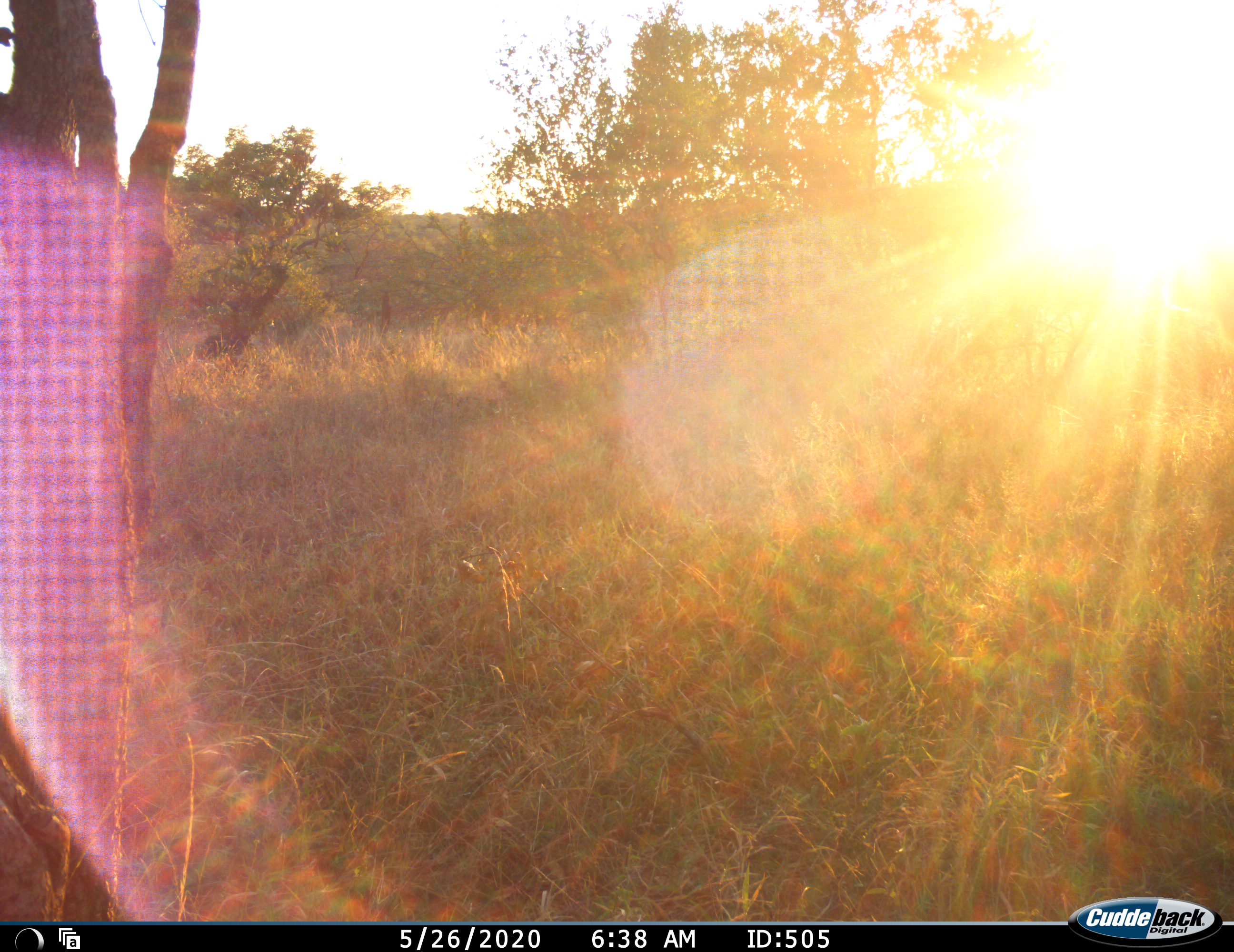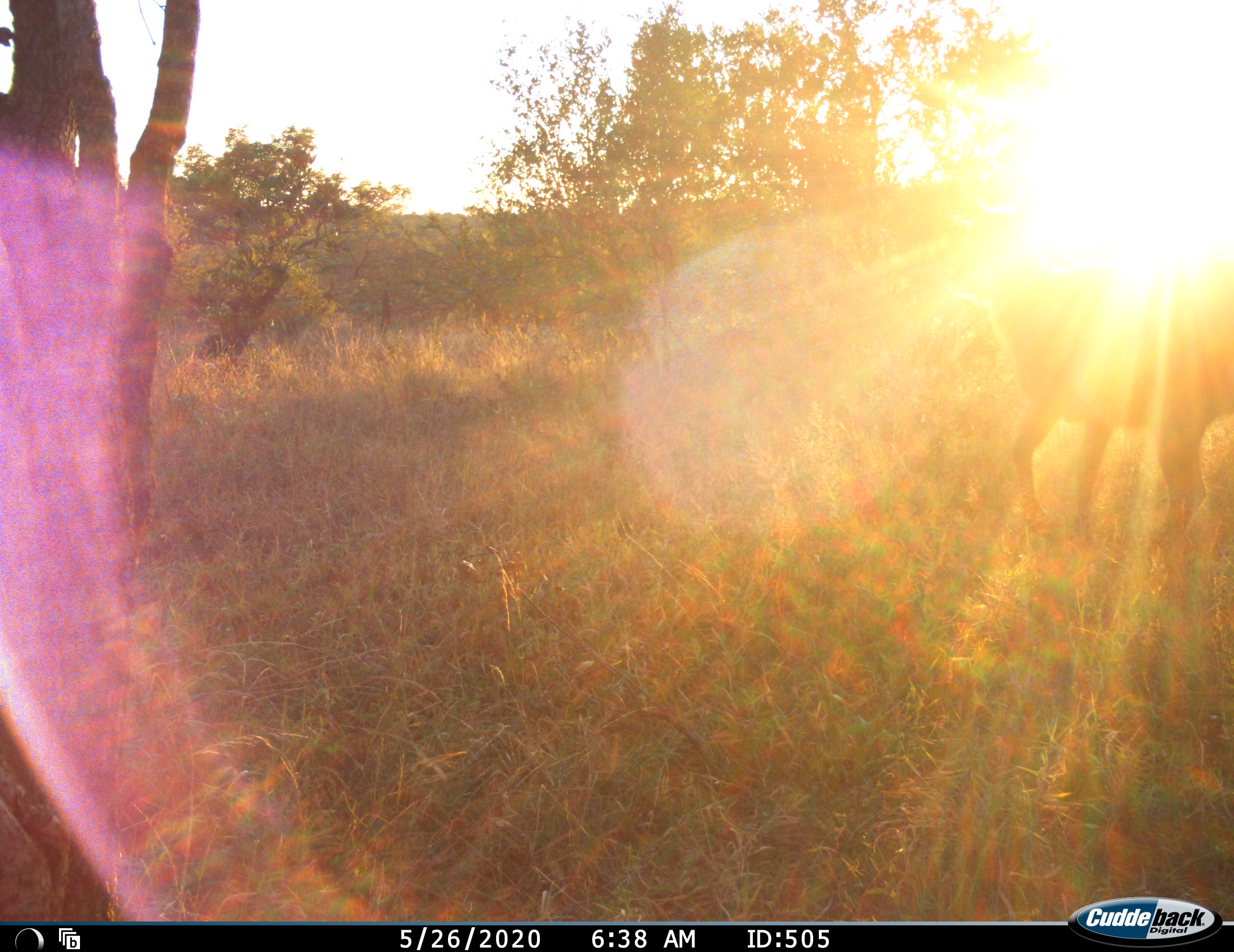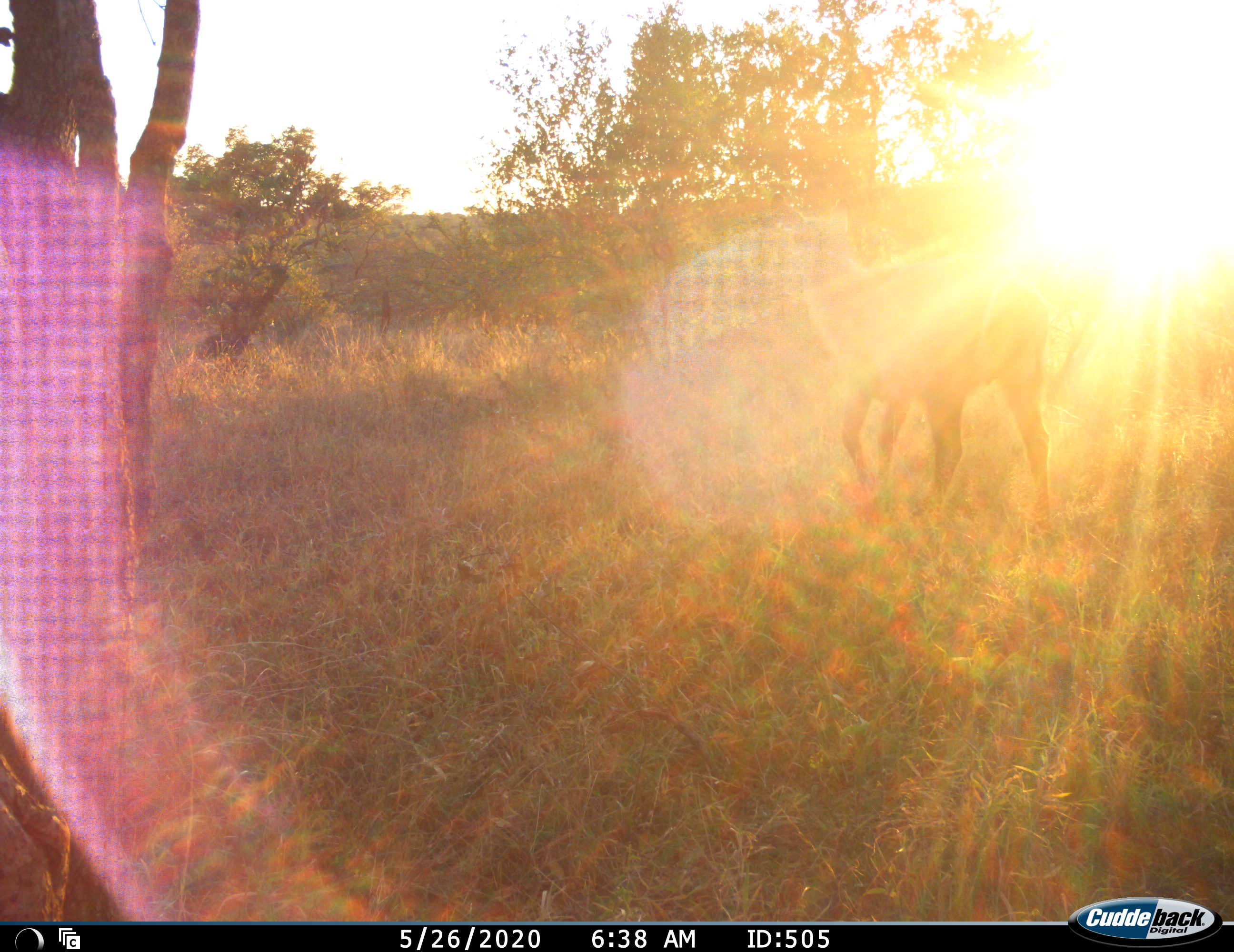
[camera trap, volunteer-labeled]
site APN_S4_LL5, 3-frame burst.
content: unidentified animal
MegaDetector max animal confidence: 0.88